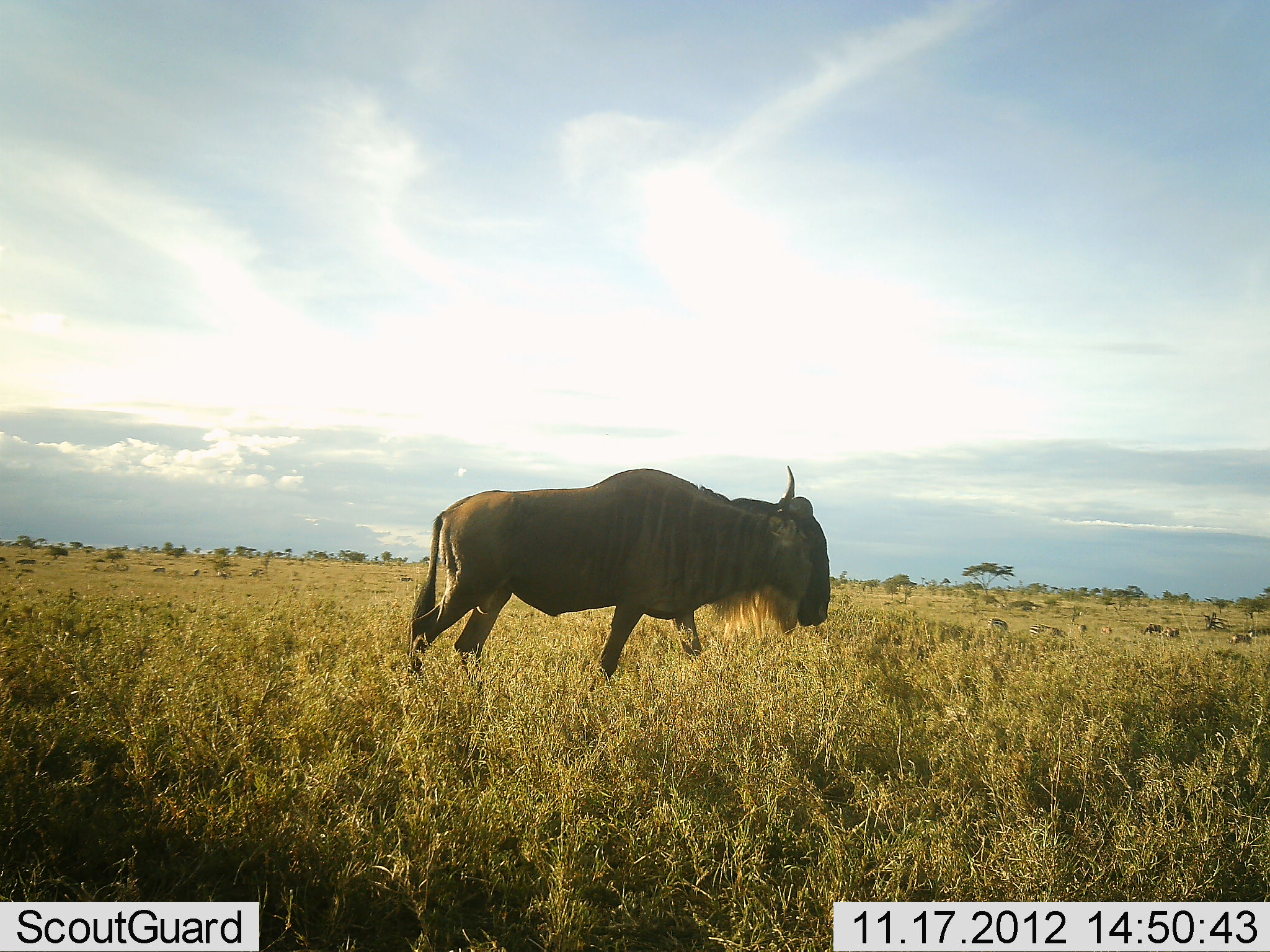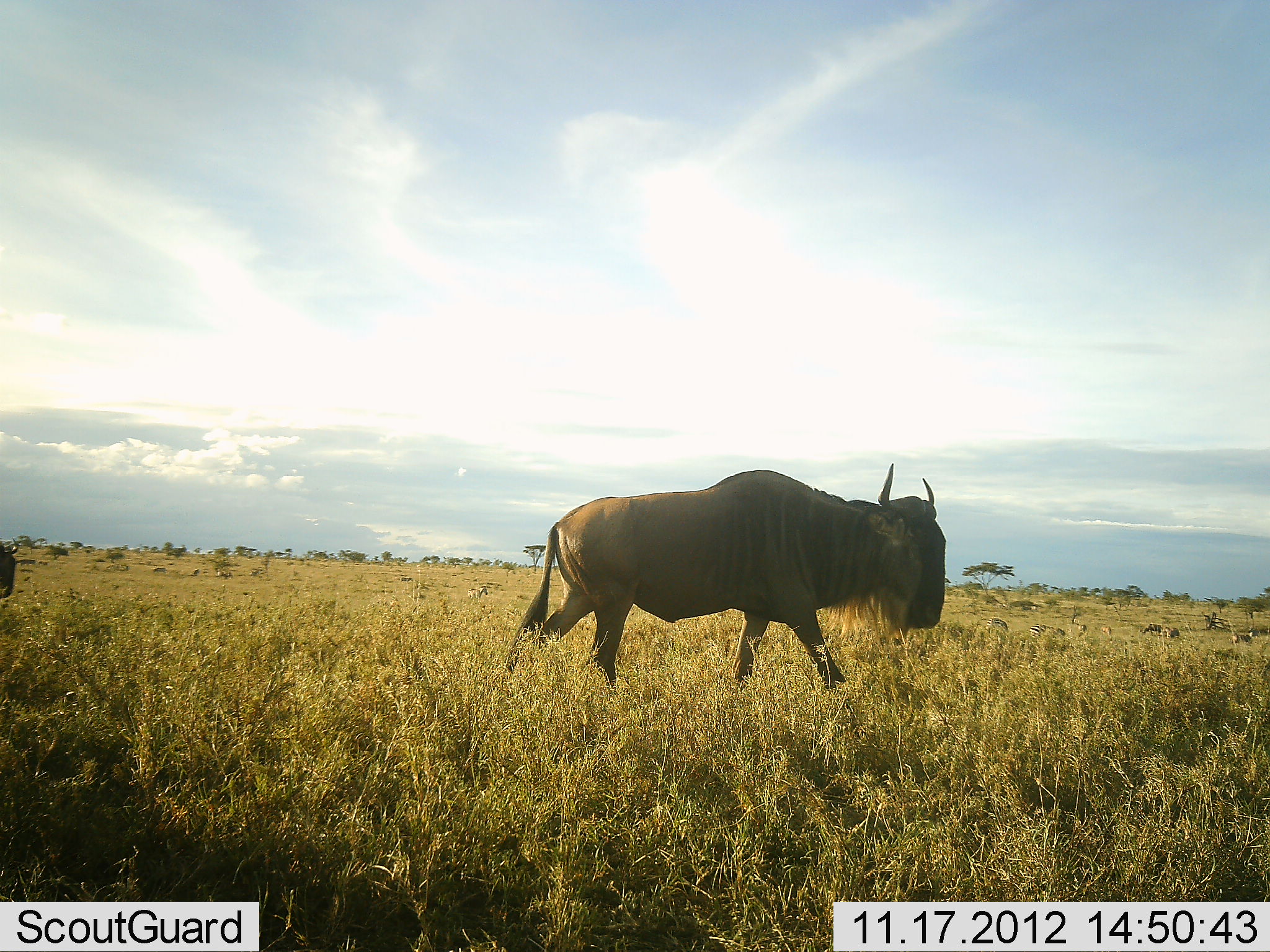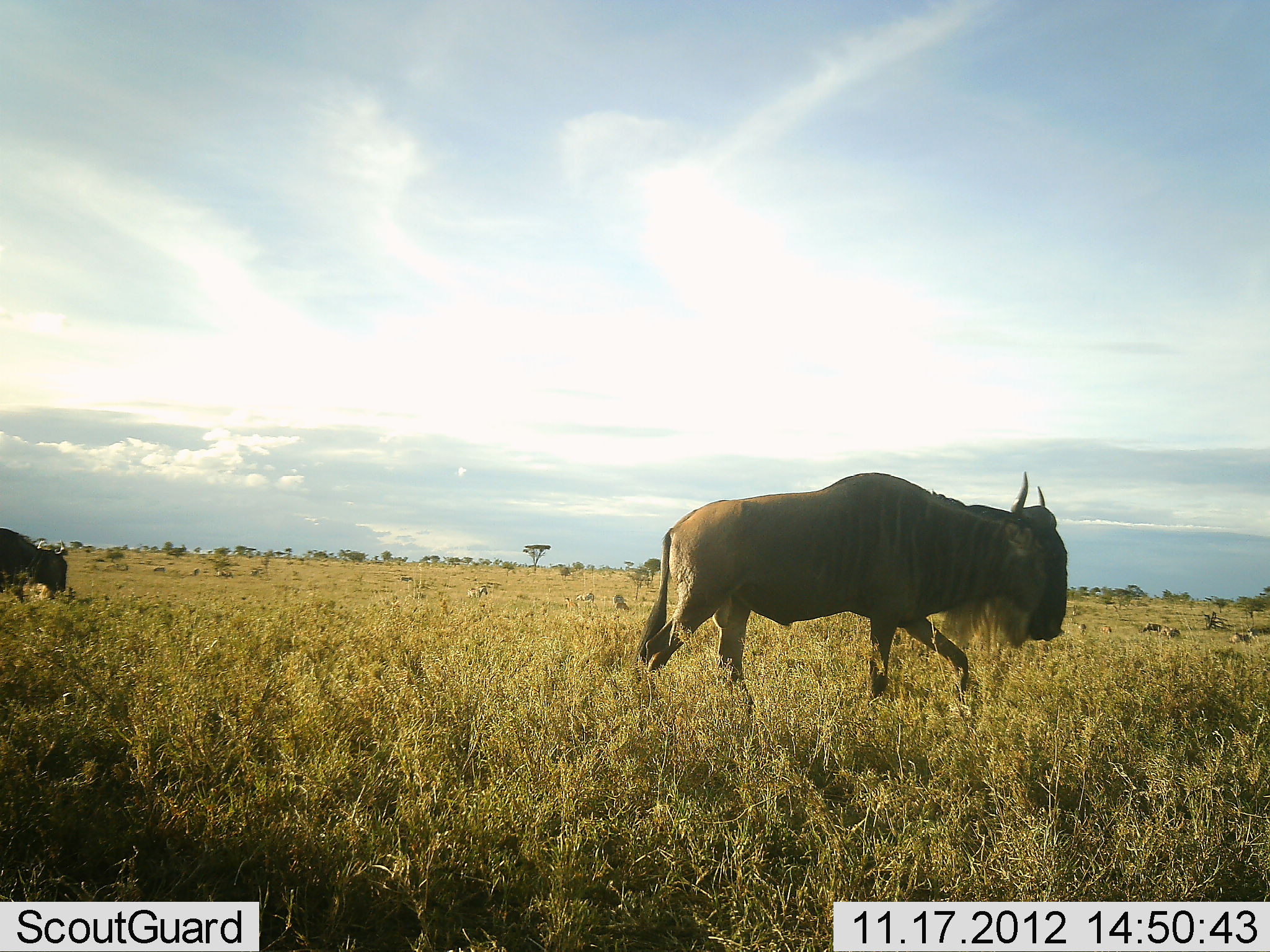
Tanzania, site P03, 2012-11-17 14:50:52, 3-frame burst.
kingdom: Animalia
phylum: Chordata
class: Mammalia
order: Artiodactyla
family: Bovidae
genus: Connochaetes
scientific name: Connochaetes taurinus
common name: blue wildebeest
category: wildebeest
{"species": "wildebeest (blue wildebeest) (Connochaetes taurinus)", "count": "2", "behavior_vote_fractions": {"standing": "20%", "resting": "0%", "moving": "90%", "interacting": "0%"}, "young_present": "0%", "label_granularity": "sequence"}